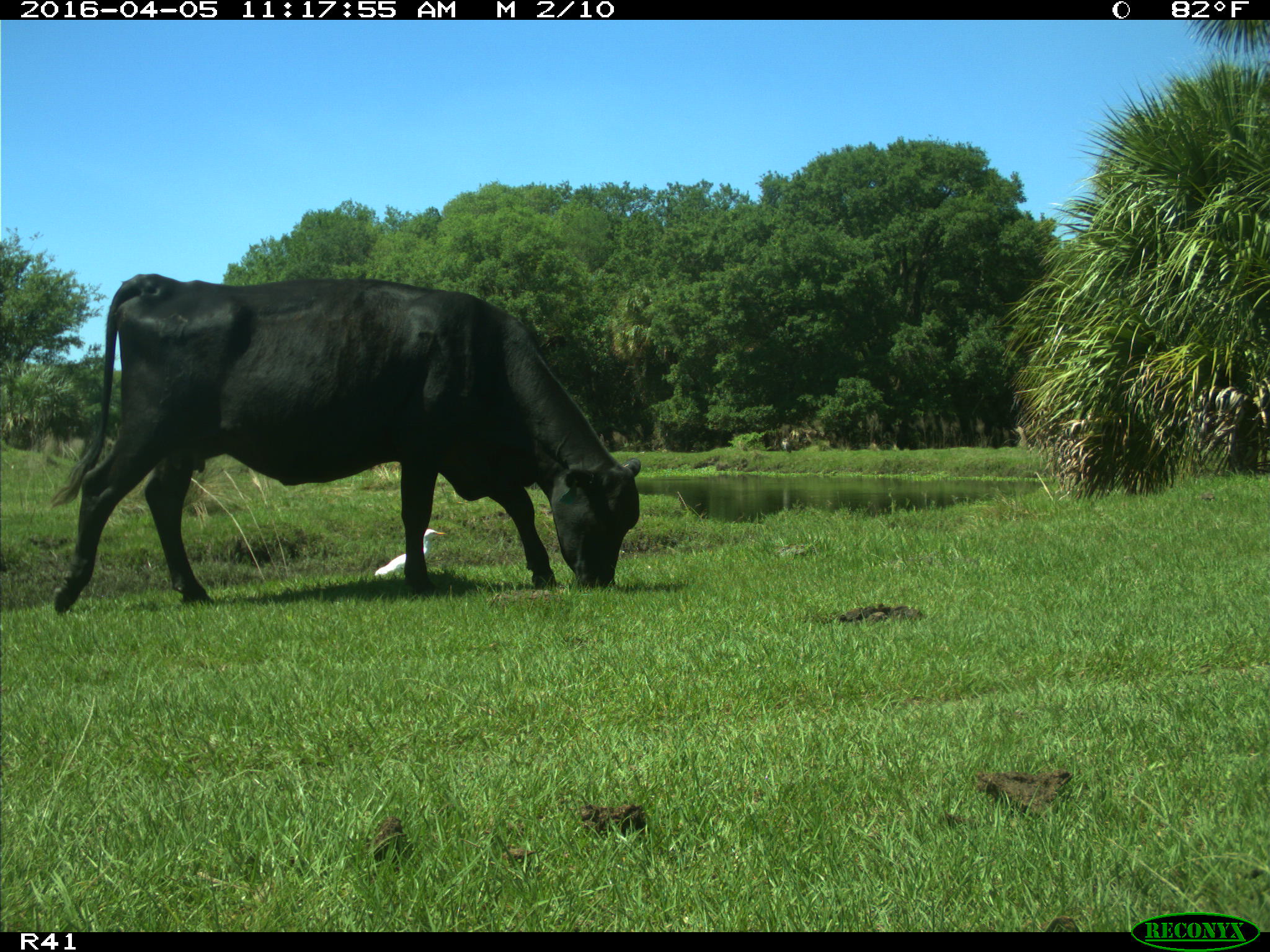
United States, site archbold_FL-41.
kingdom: Animalia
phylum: Chordata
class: Mammalia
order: Artiodactyla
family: Bovidae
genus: Bos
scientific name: Bos taurus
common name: domestic cow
Bos taurus (domestic cow).